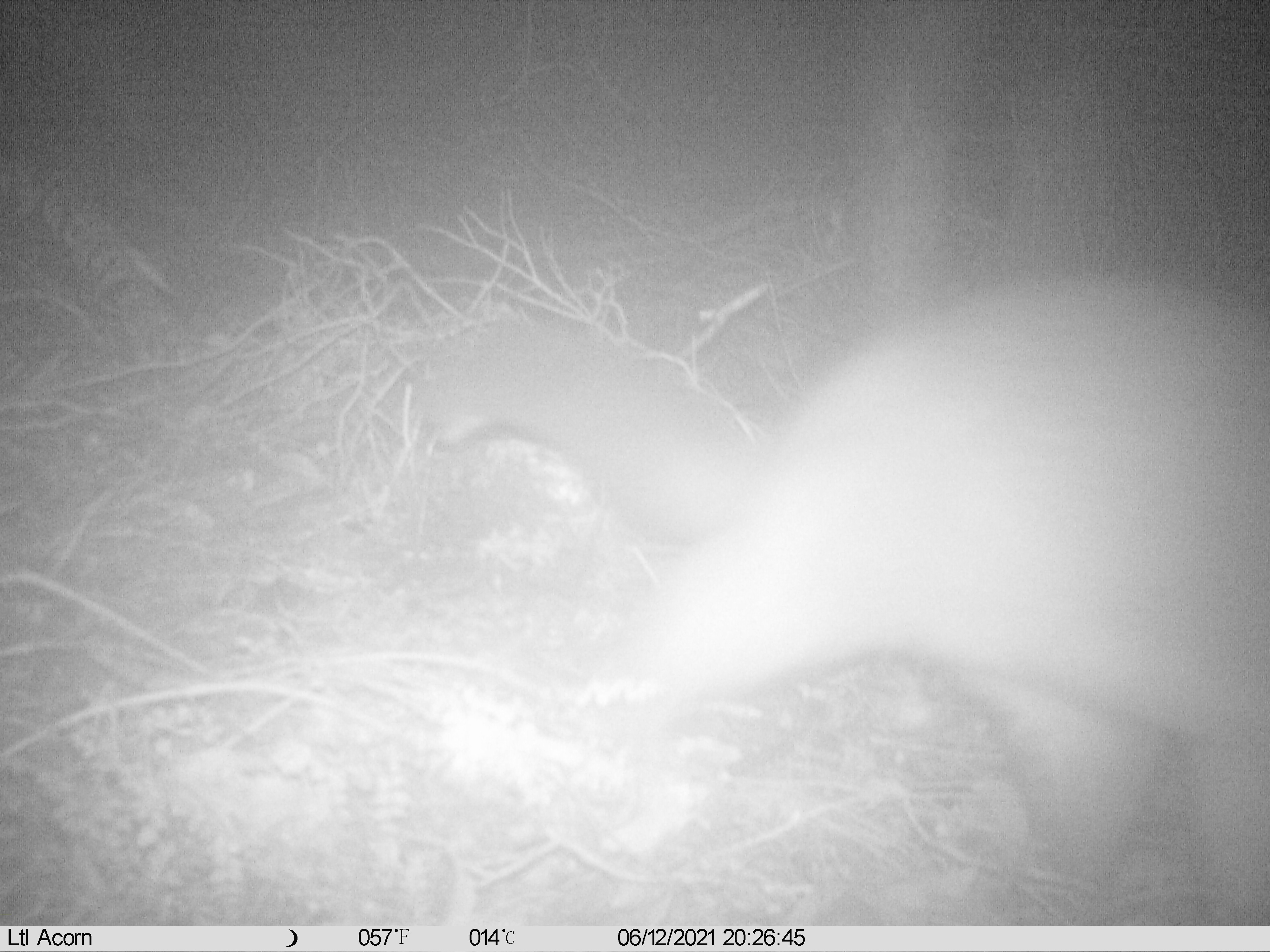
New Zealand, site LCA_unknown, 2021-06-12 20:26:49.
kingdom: Animalia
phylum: Chordata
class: Mammalia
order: Diprotodontia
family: Phalangeridae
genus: Trichosurus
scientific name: Trichosurus vulpecula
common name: common brushtail possum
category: possum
Possum (common brushtail possum) (Trichosurus vulpecula).